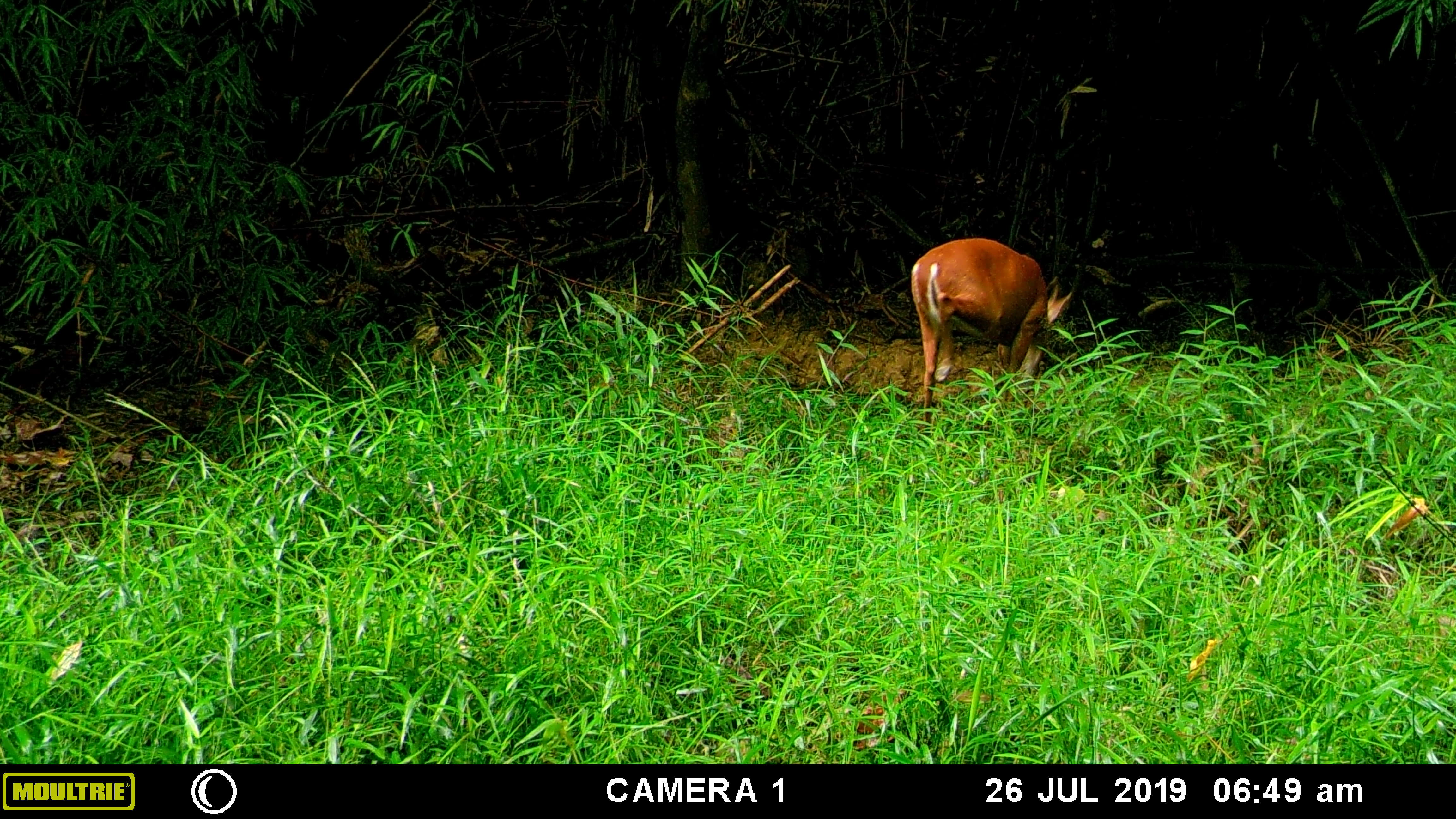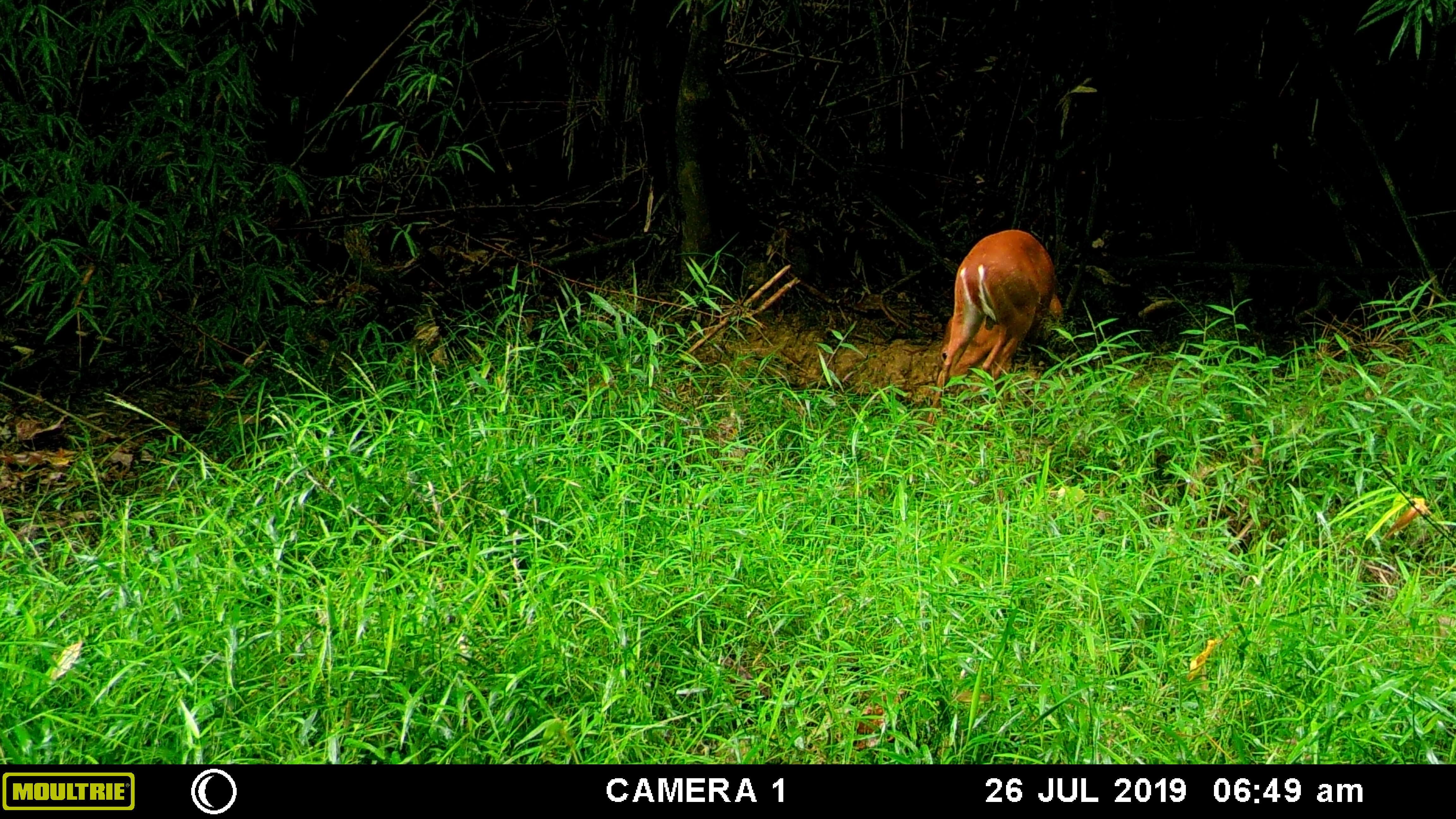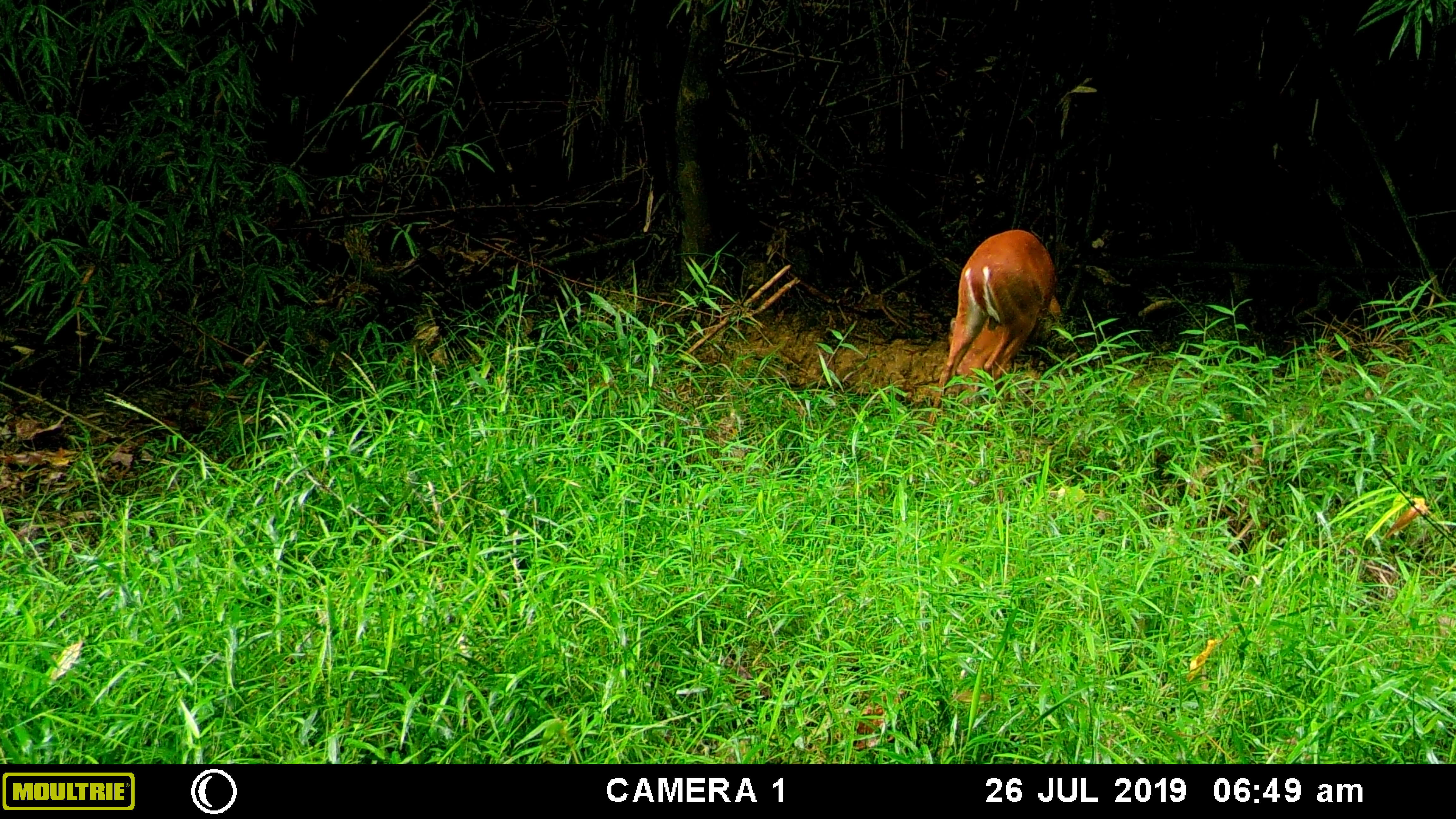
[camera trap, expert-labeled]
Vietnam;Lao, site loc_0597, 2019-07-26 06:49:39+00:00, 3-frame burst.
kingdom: Animalia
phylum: Chordata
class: Mammalia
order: Artiodactyla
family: Cervidae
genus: Muntiacus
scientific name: Muntiacus muntjak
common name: red muntjac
Red muntjac (Muntiacus muntjak). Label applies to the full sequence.